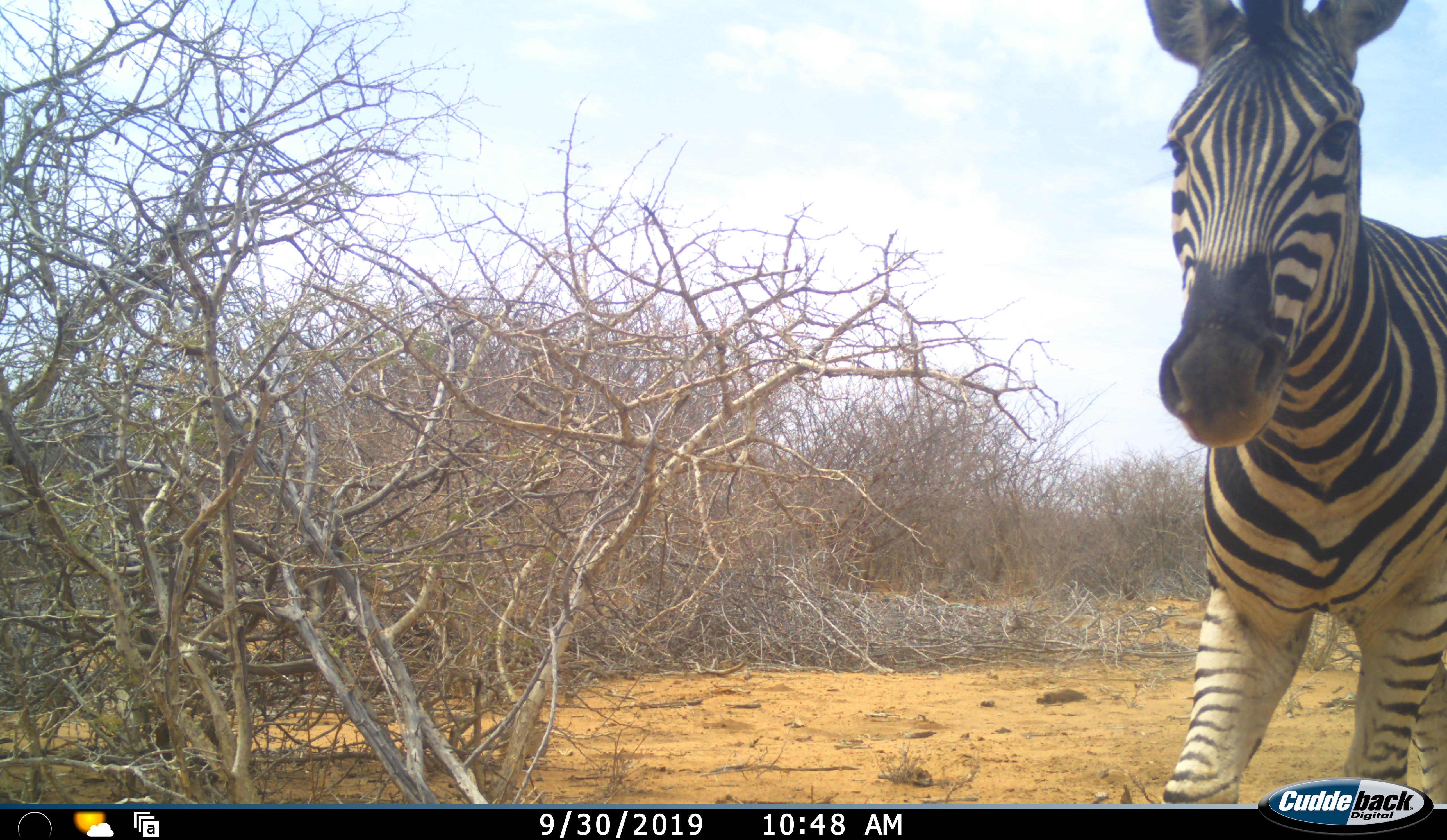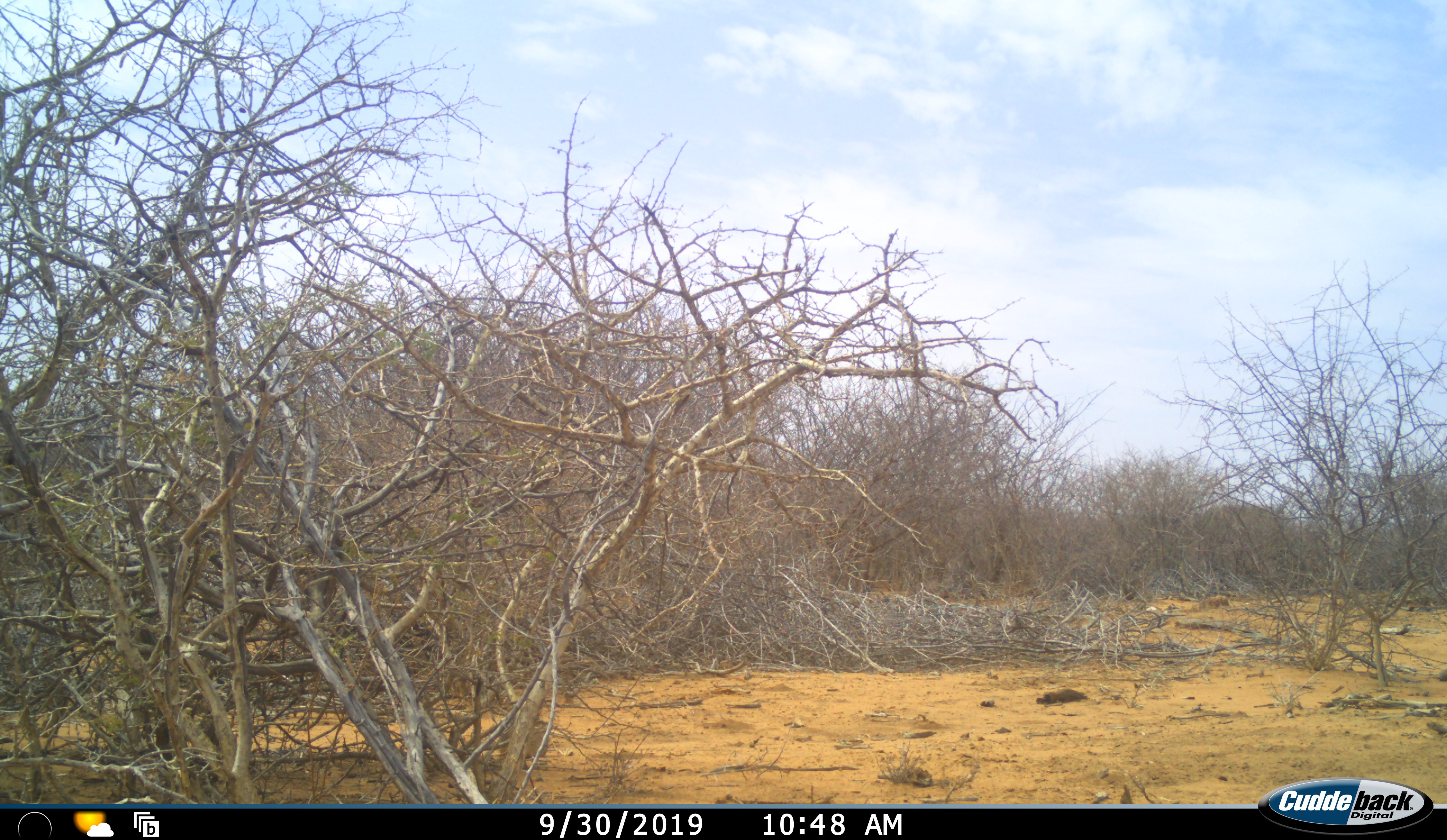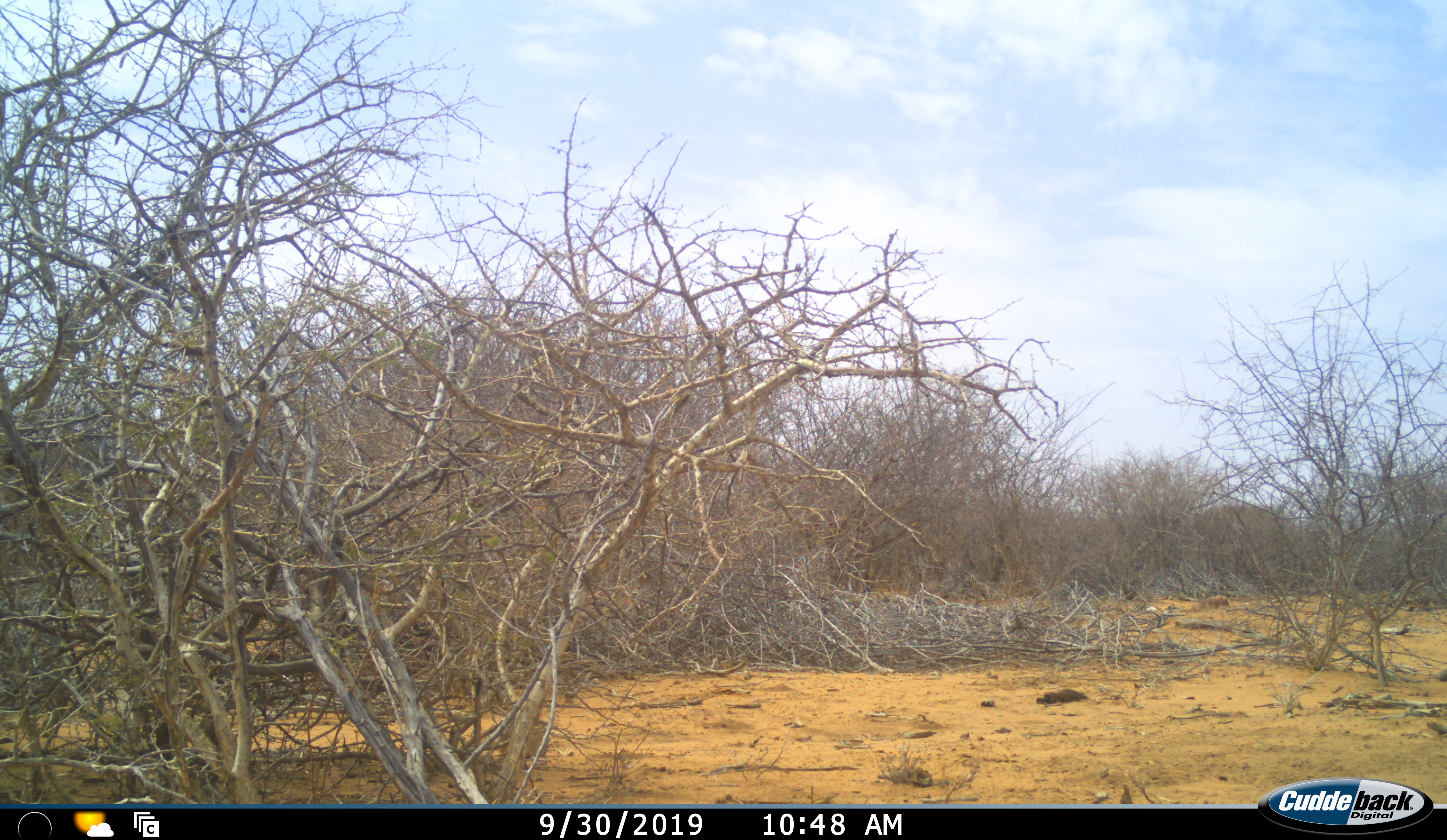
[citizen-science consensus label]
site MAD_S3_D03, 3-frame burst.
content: unidentified animal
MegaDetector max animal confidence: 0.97